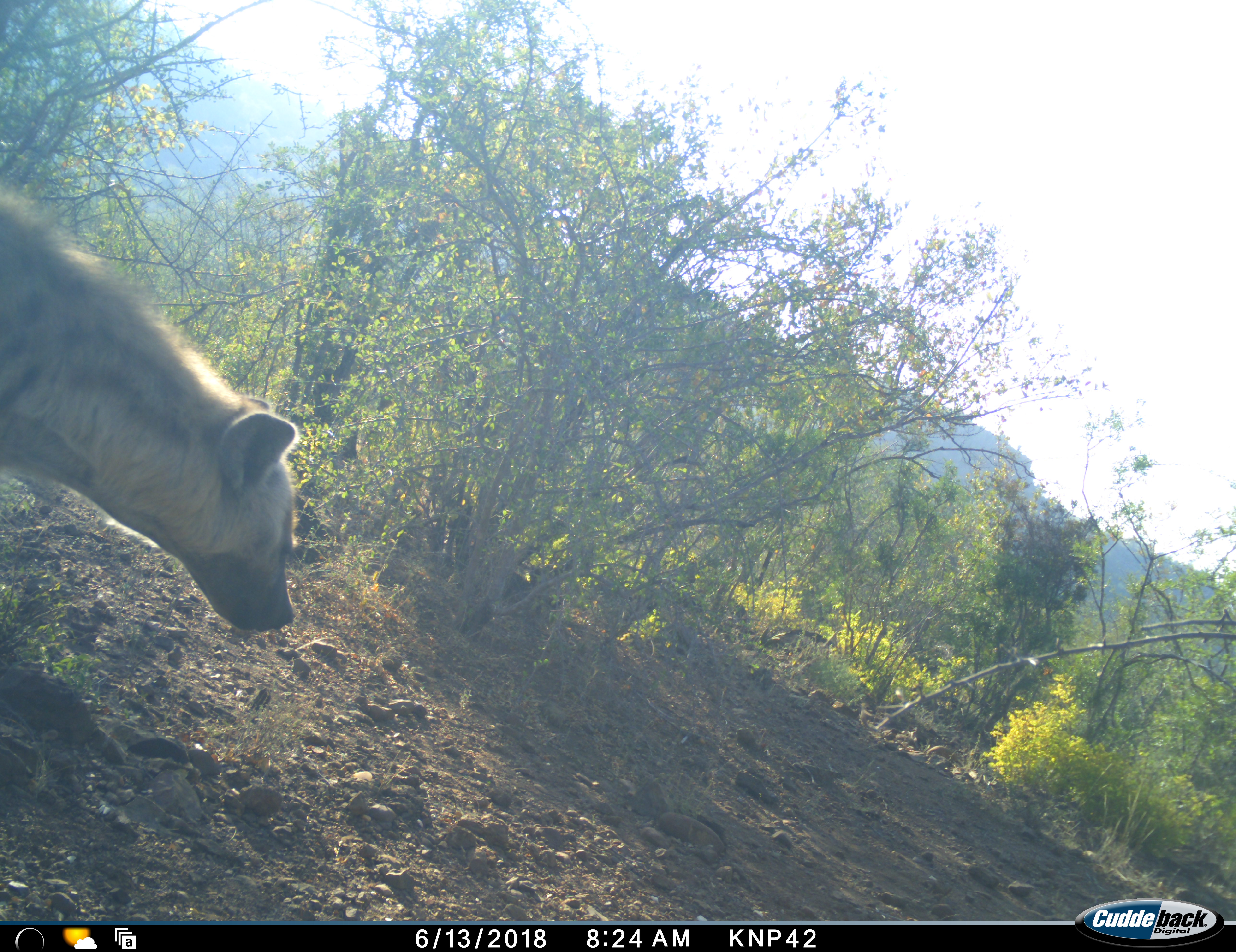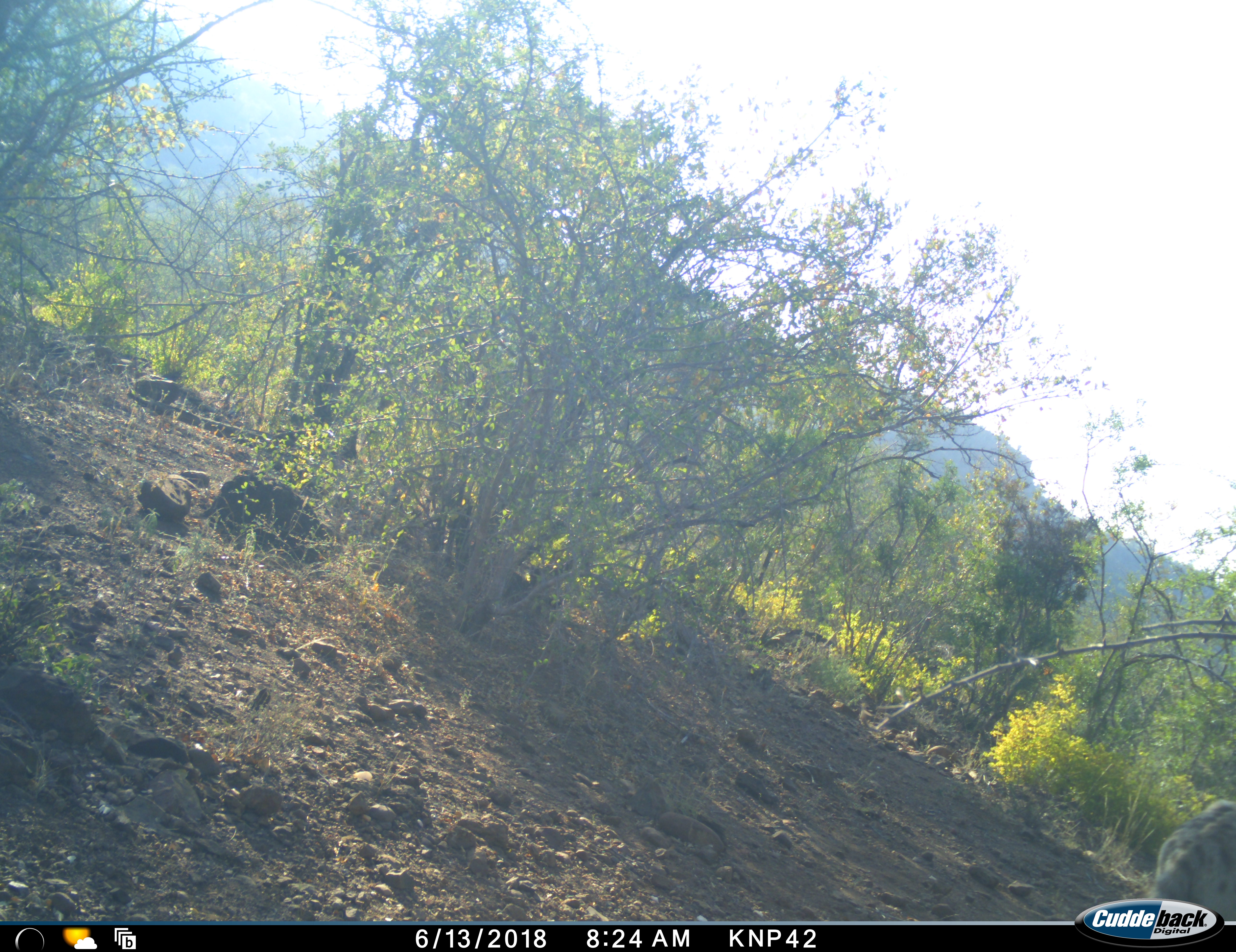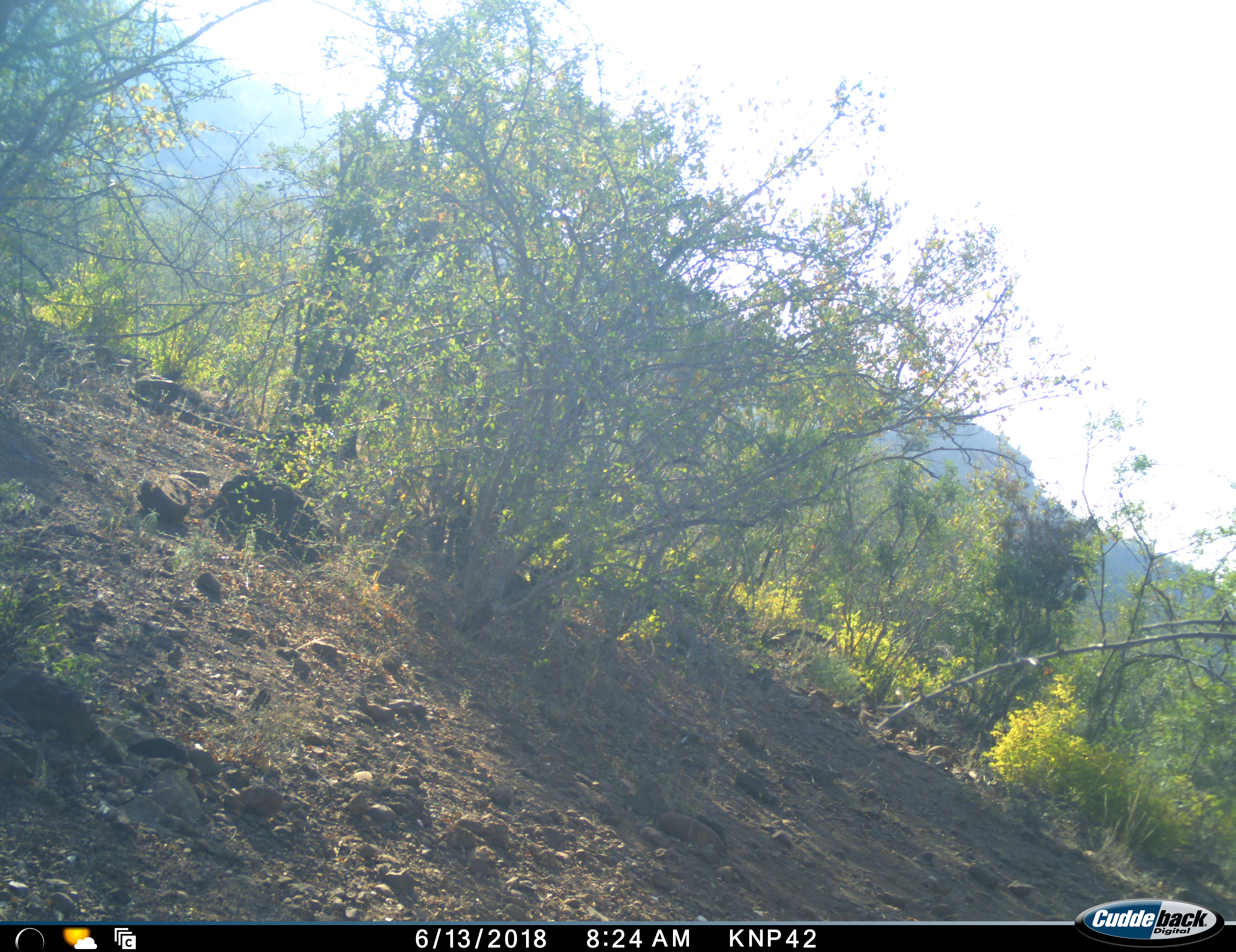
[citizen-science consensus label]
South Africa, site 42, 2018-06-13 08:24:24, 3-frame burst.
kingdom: Animalia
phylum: Chordata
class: Mammalia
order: Carnivora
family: Hyaenidae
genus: Crocuta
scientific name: Crocuta crocuta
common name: spotted hyena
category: hyenaspotted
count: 1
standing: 10%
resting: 0%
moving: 90%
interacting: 0%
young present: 0%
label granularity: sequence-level